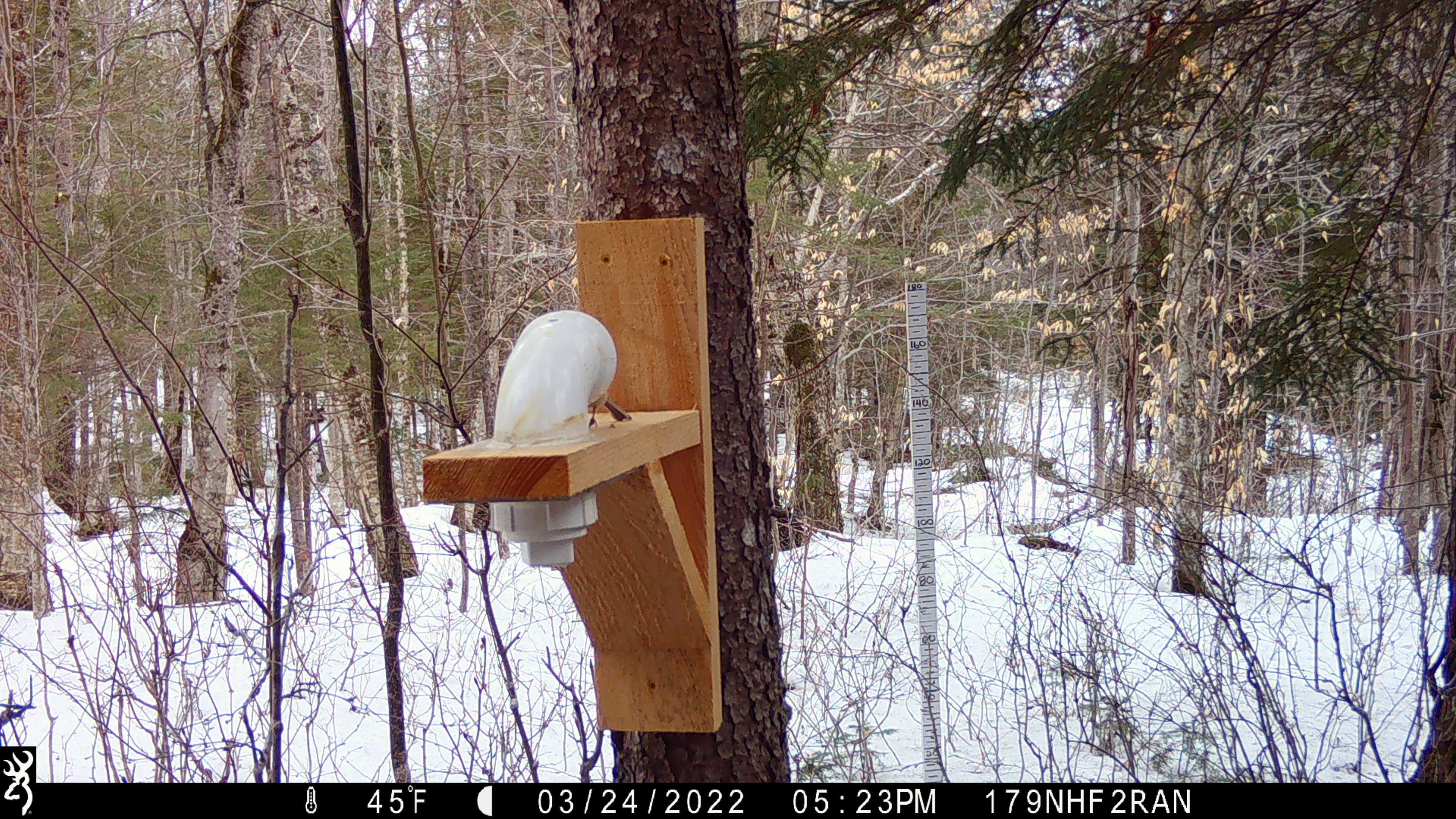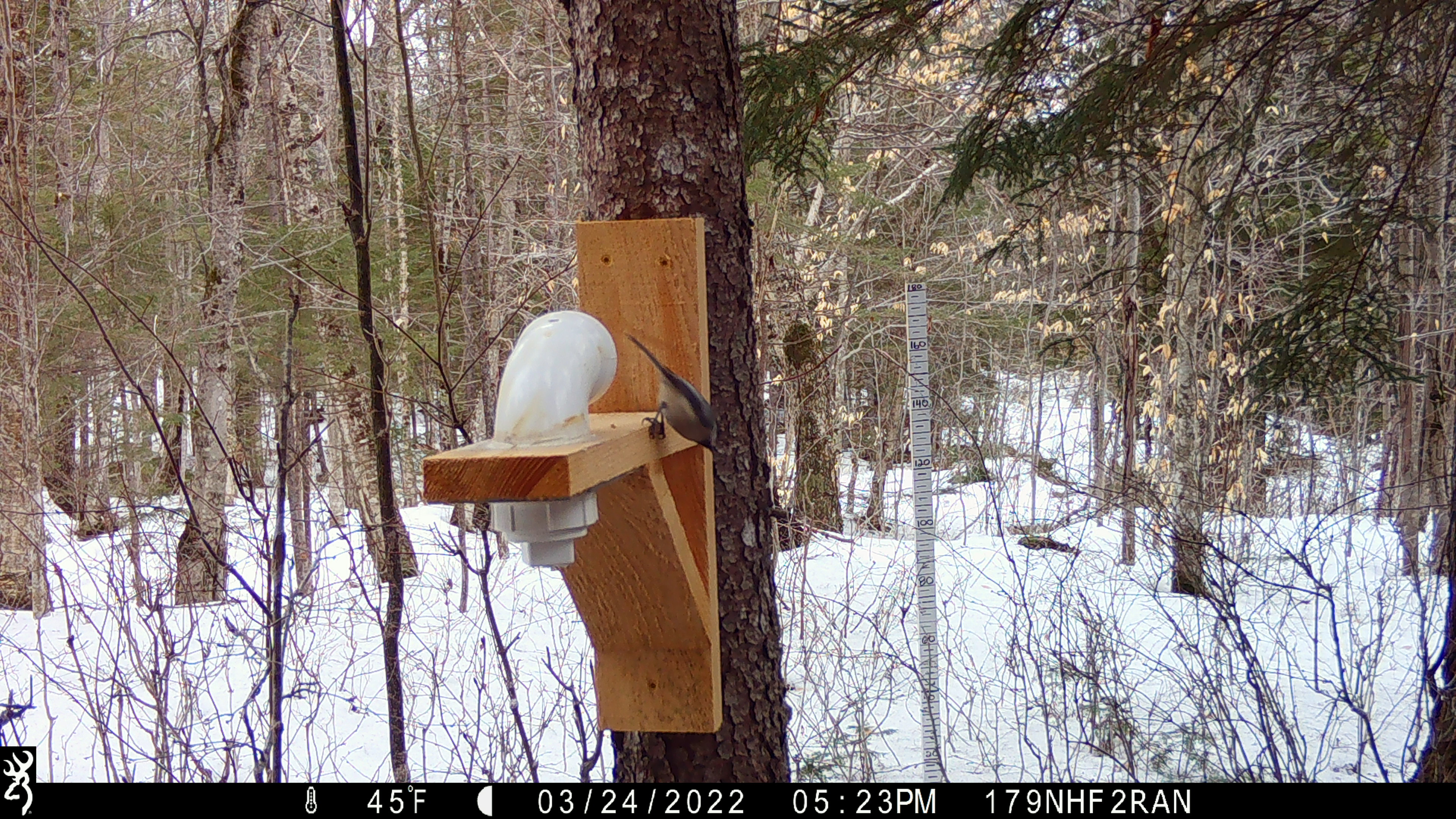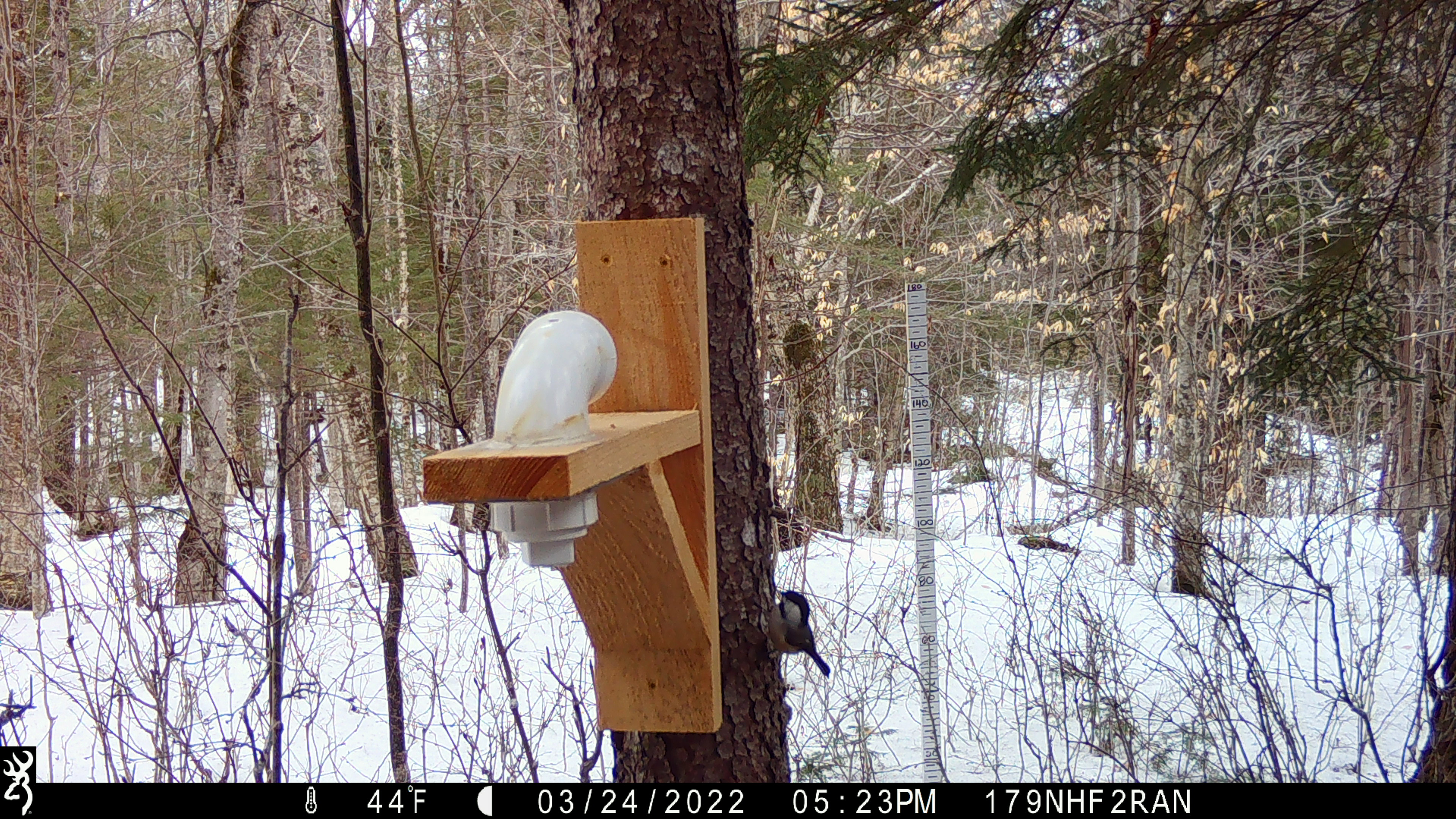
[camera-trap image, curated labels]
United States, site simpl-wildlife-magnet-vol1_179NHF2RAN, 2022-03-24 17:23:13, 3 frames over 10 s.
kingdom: Animalia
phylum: Chordata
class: Aves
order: Passeriformes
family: Paridae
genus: Poecile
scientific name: Poecile atricapillus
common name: black-capped chickadee